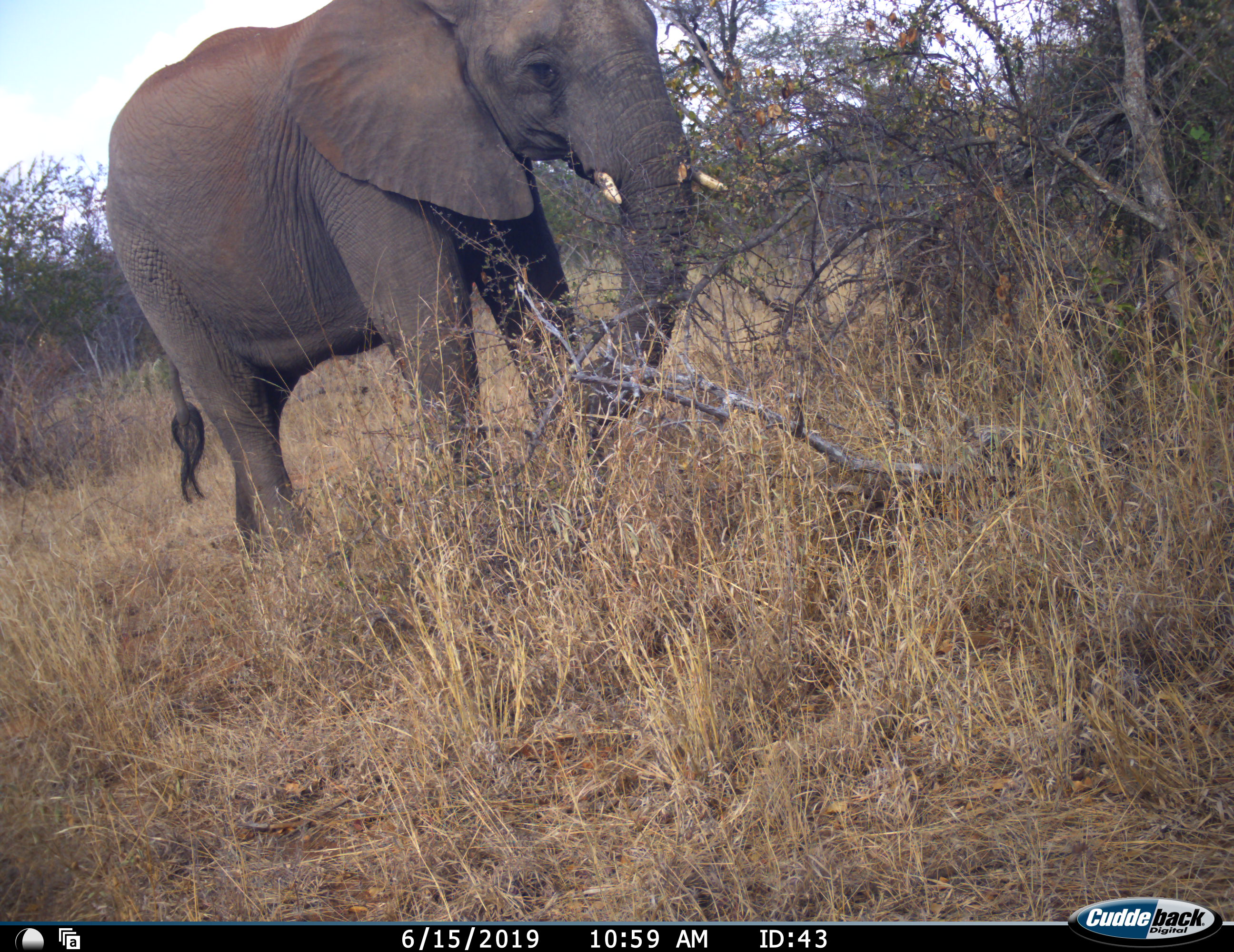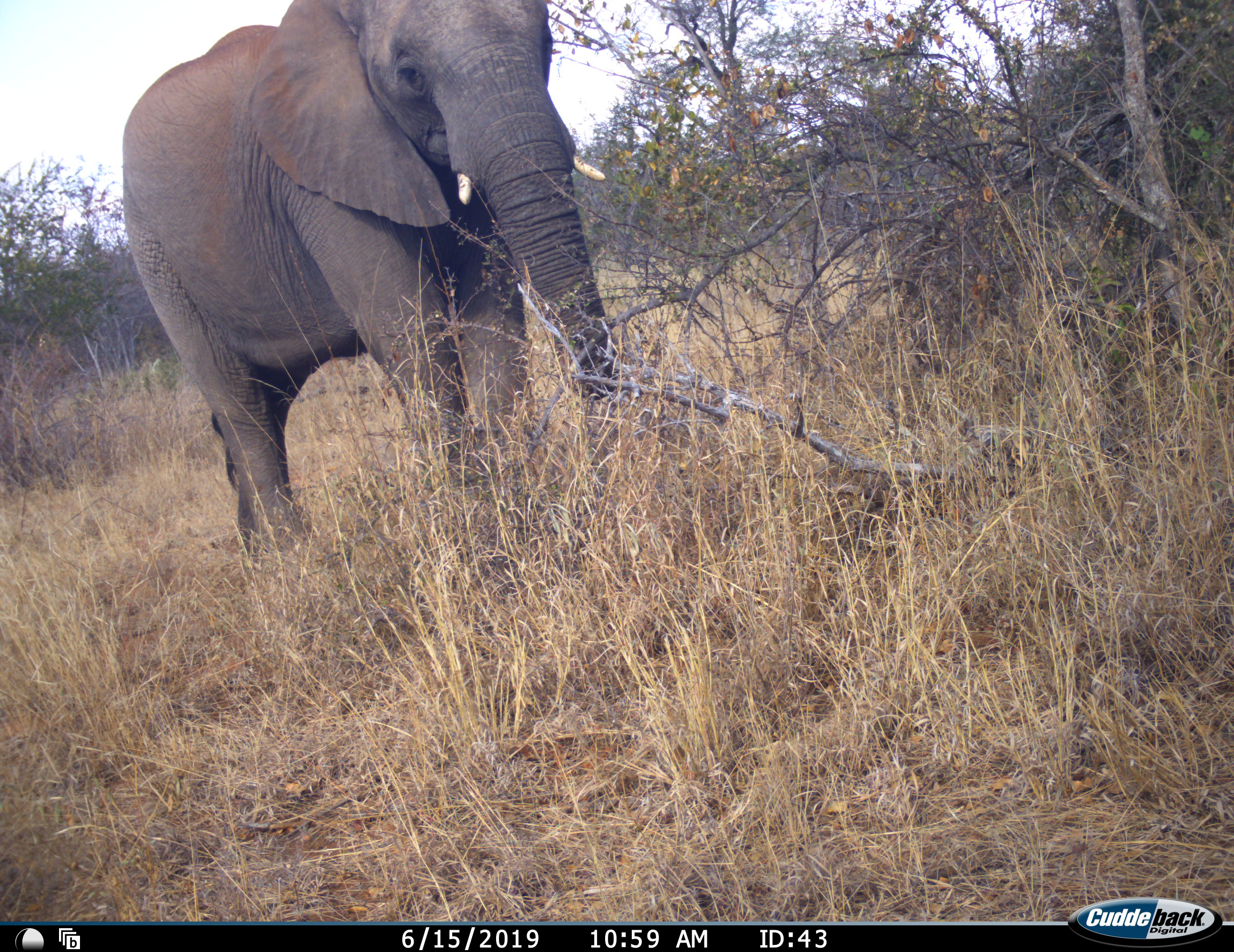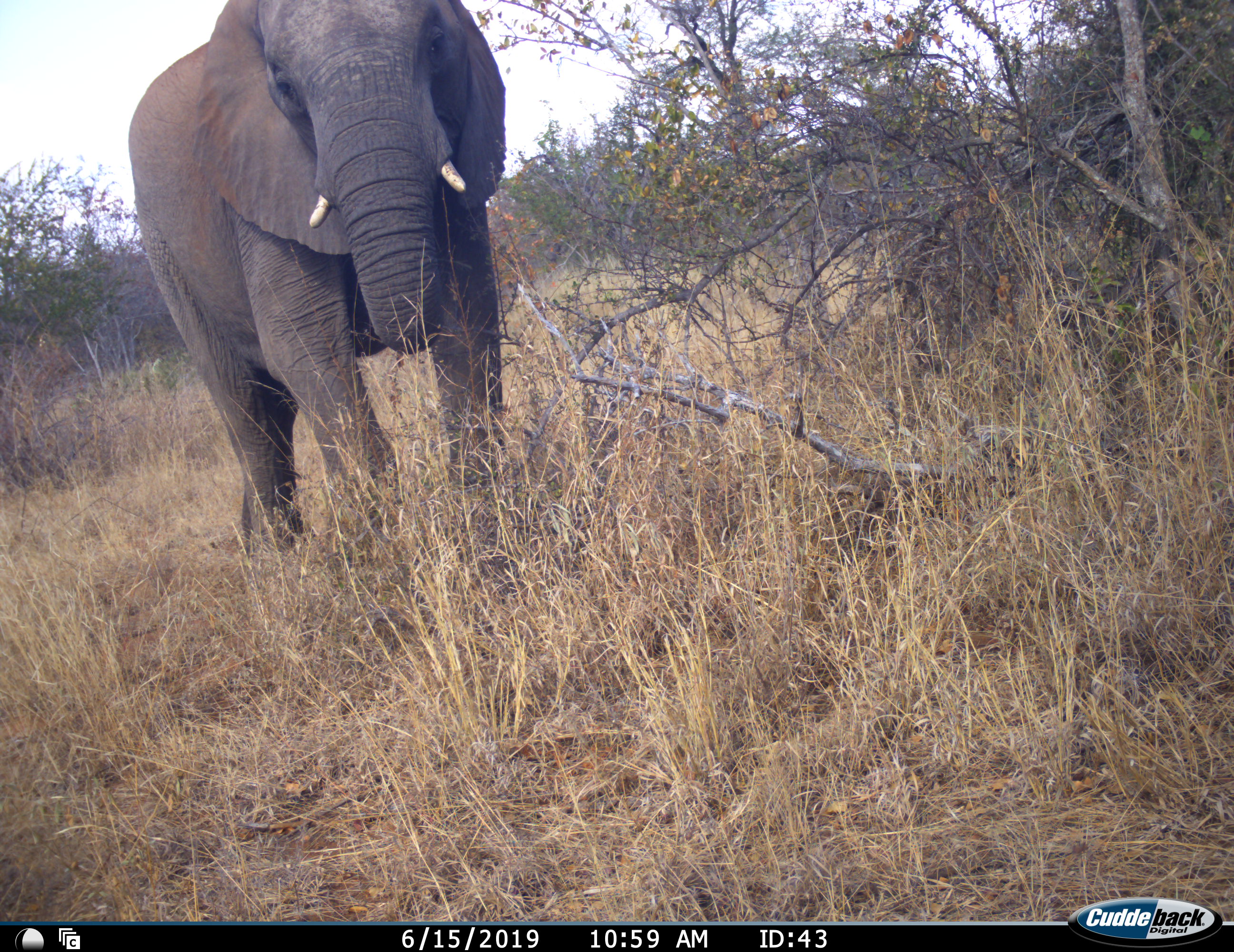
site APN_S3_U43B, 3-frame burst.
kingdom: Animalia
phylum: Chordata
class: Mammalia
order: Proboscidea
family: Elephantidae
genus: Loxodonta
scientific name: Loxodonta africana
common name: african bush elephant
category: elephant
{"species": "elephant (african bush elephant) (Loxodonta africana)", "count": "1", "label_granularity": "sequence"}